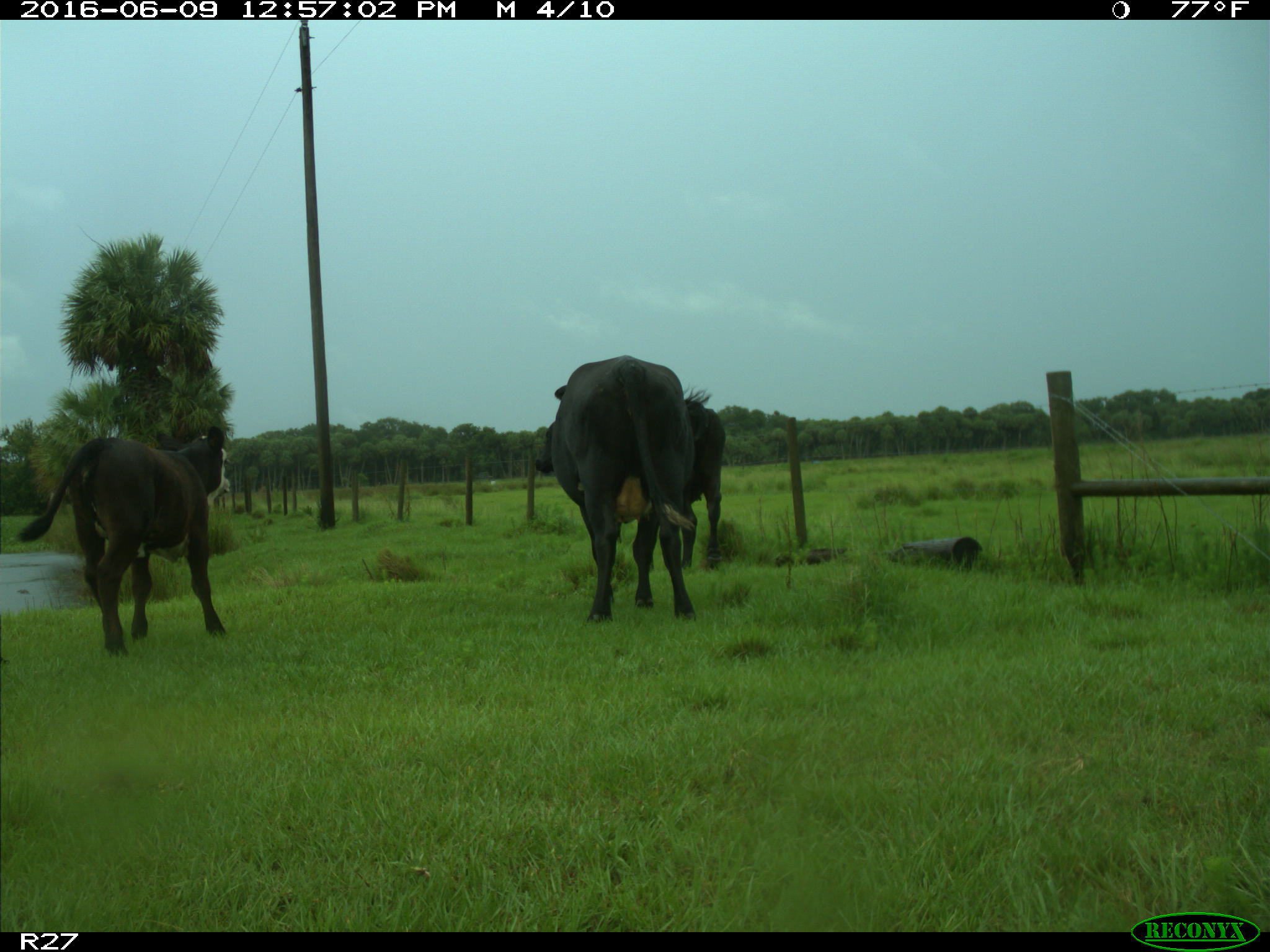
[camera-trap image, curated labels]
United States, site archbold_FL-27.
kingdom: Animalia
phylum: Chordata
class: Mammalia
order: Artiodactyla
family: Bovidae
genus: Bos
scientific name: Bos taurus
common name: domestic cow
Bos taurus (domestic cow).